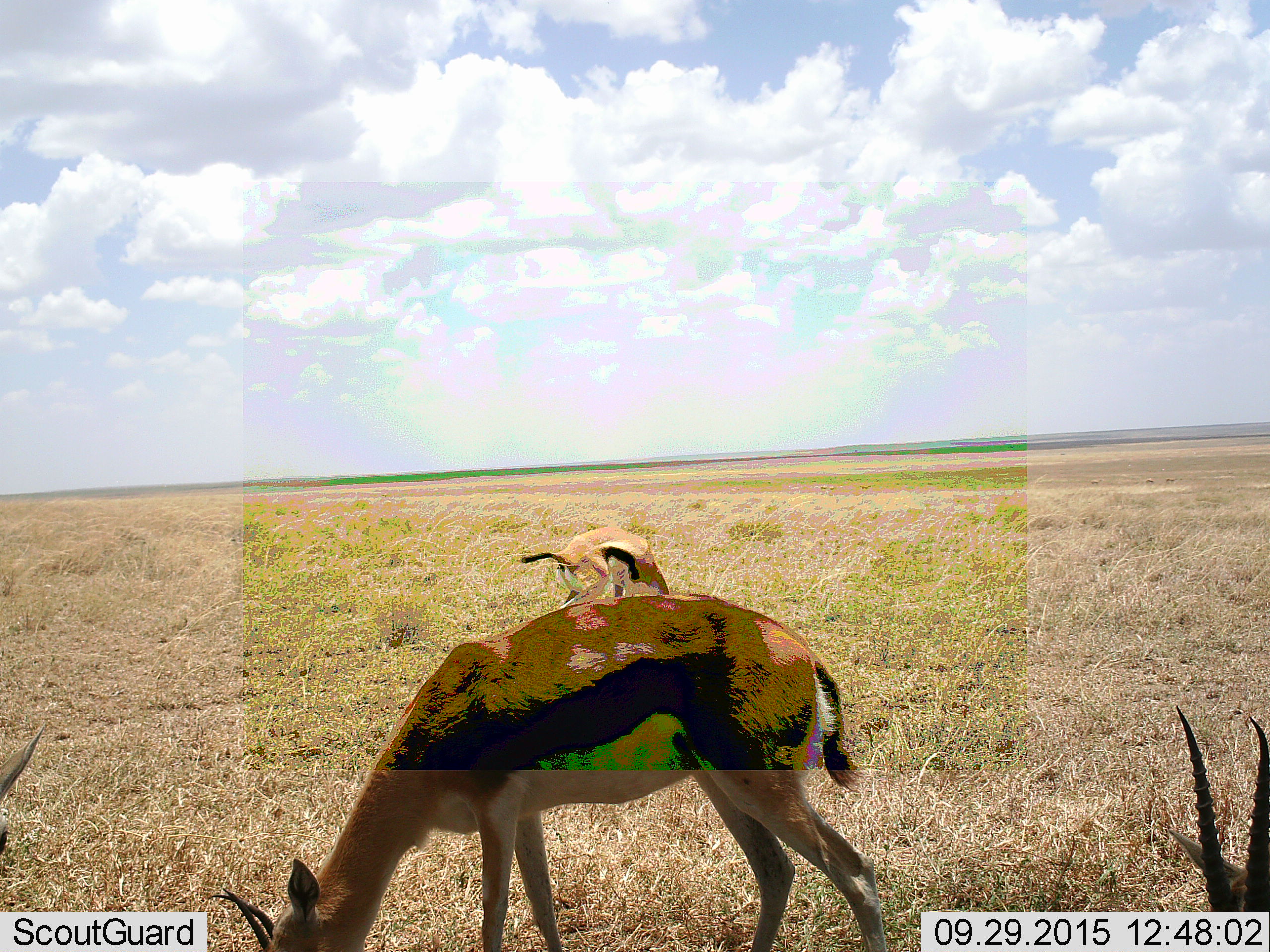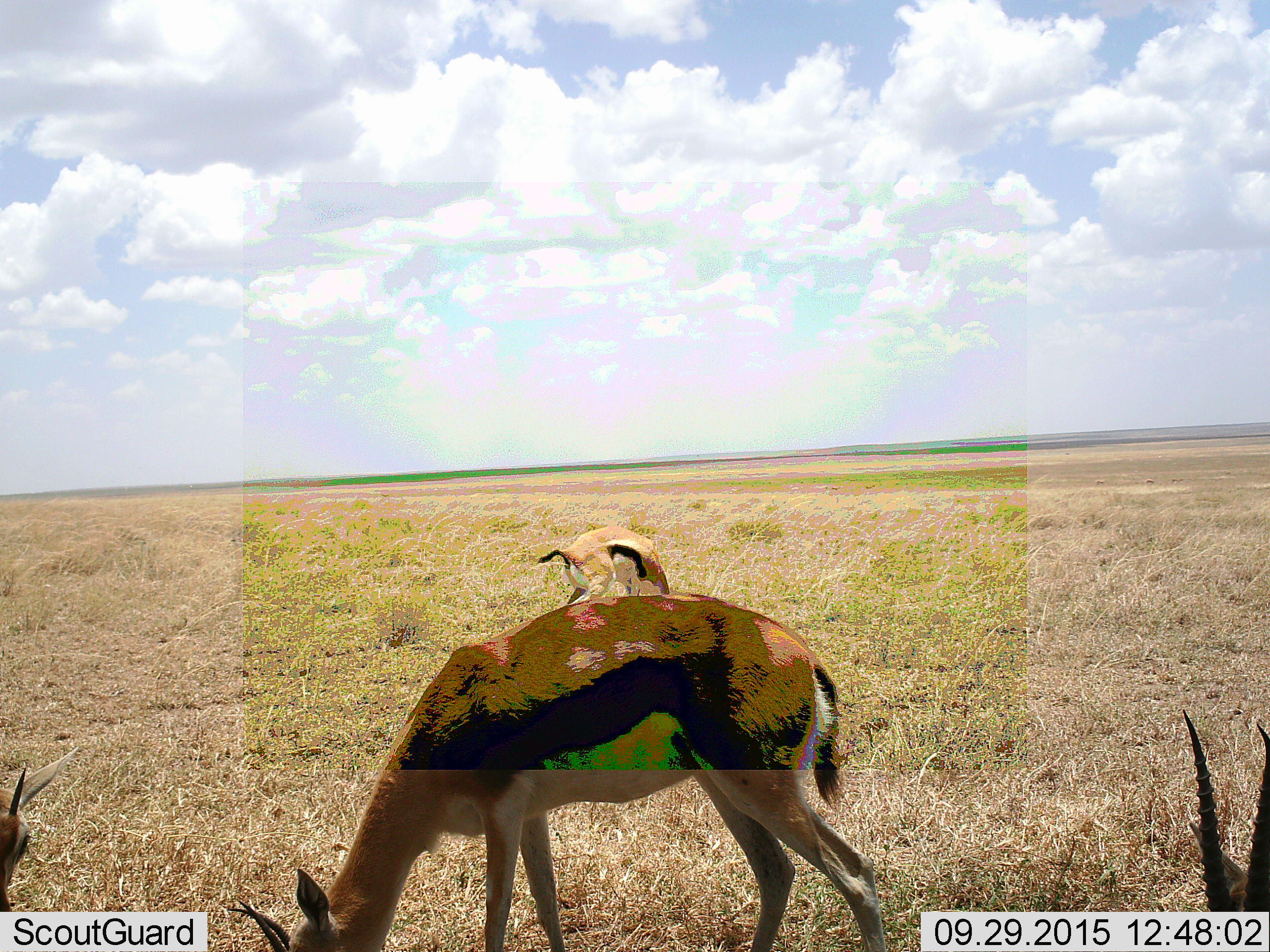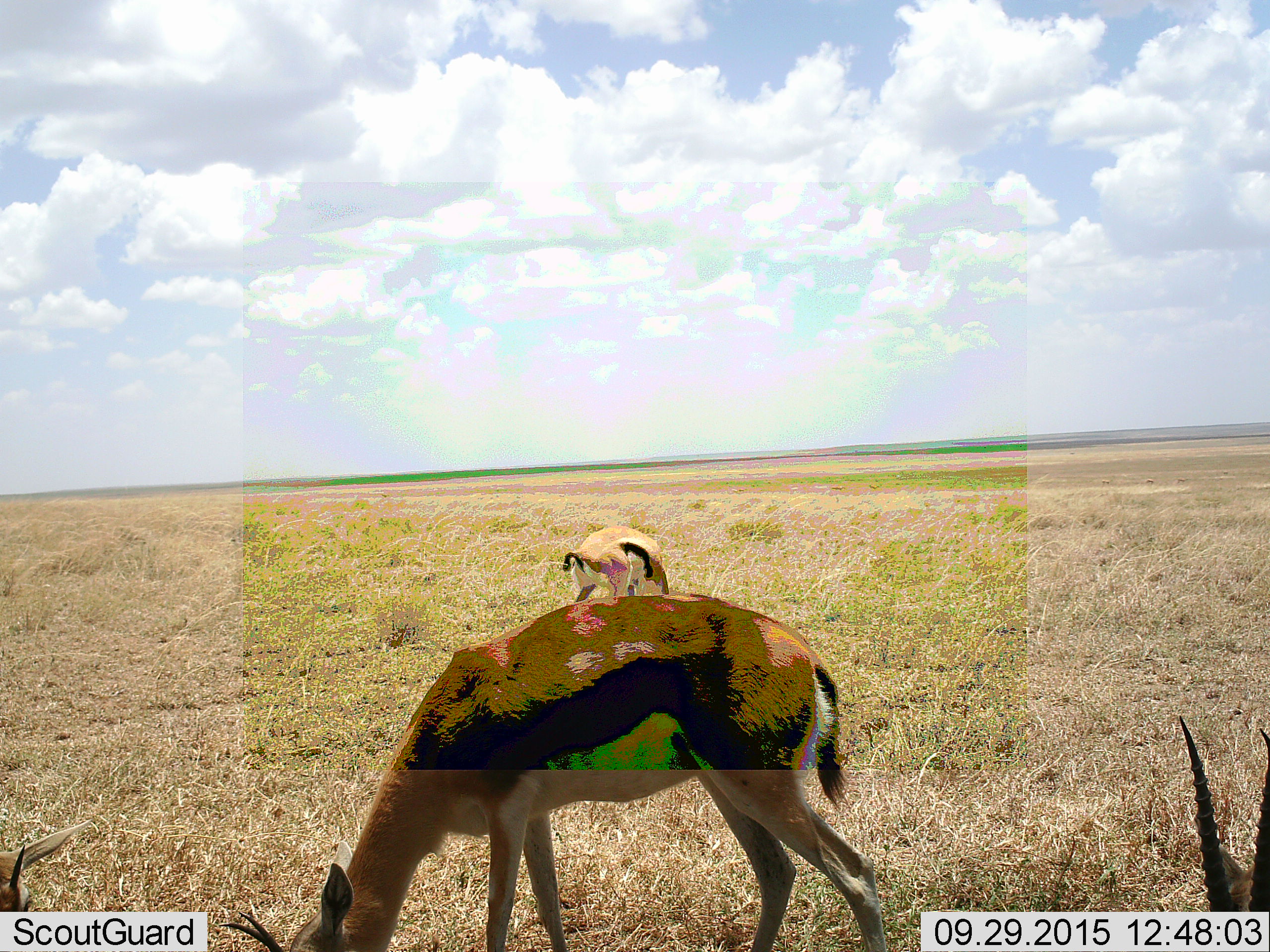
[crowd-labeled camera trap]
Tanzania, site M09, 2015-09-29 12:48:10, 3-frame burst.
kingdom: Animalia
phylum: Chordata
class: Mammalia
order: Artiodactyla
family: Bovidae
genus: Eudorcas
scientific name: Eudorcas thomsonii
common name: thomson's gazelle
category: gazellethomsons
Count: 4.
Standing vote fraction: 38%.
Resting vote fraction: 12%.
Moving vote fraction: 38%.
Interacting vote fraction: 0%.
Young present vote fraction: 12%.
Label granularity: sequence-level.